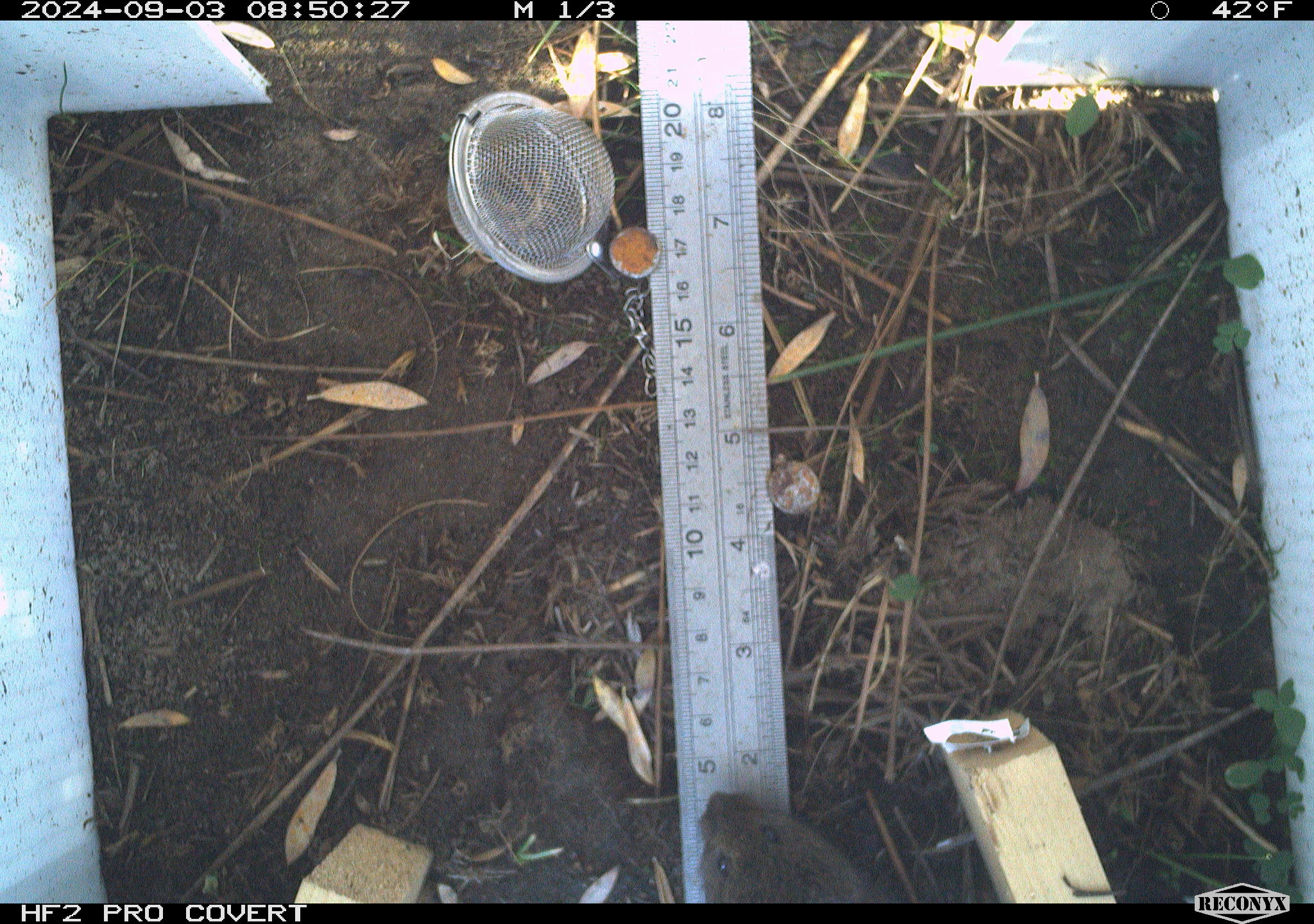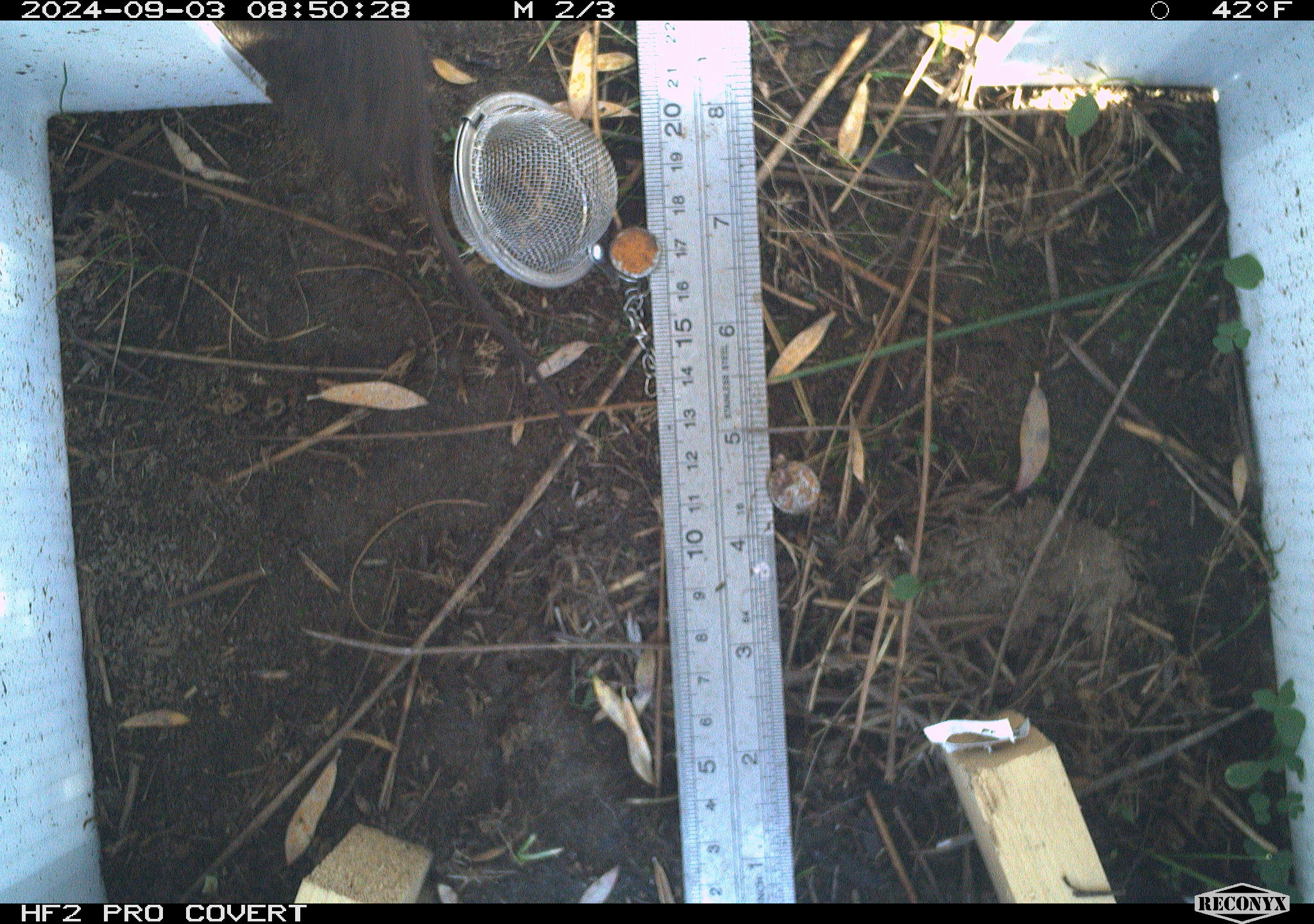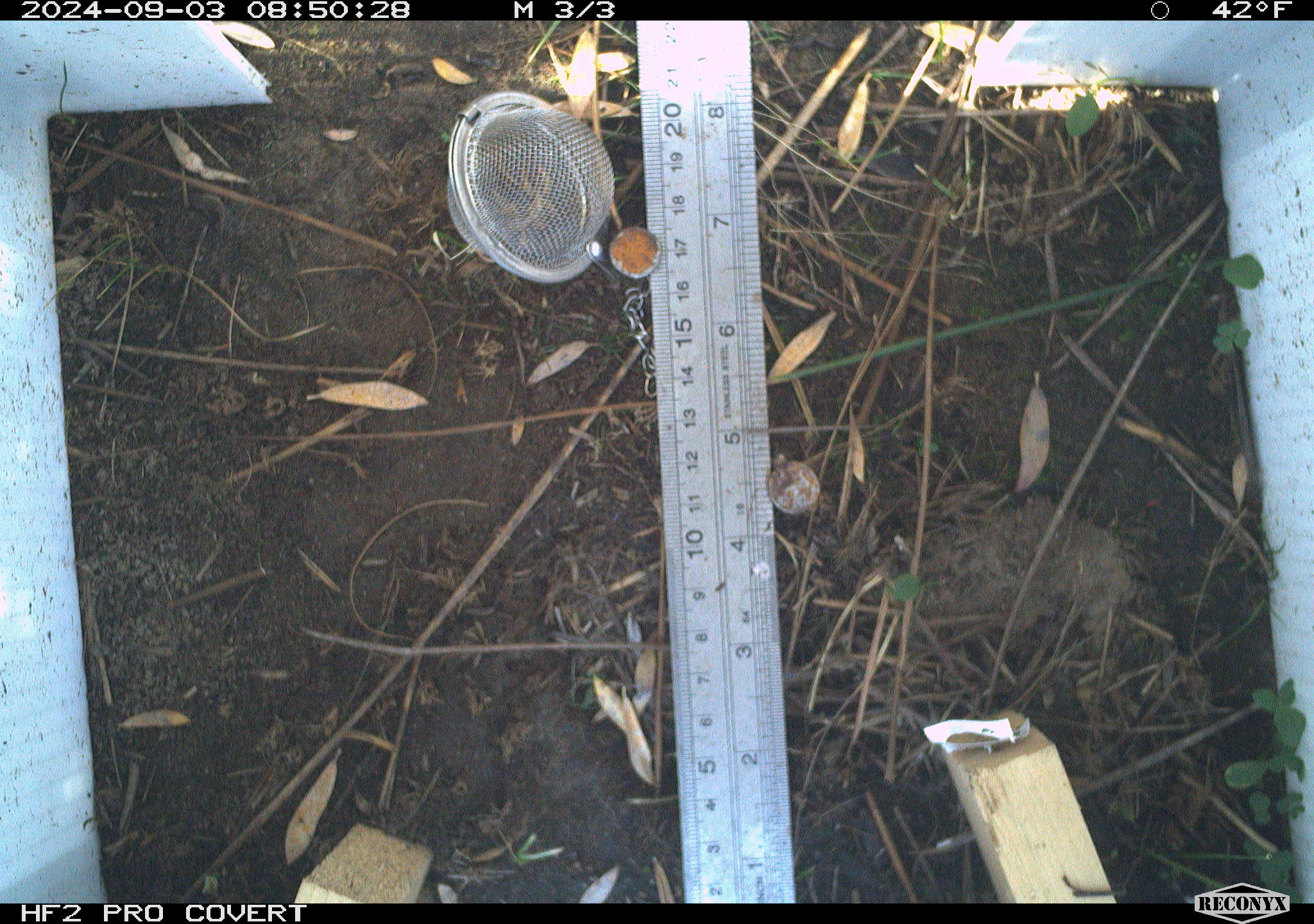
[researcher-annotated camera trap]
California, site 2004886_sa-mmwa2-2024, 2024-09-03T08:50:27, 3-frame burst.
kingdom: Animalia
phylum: Chordata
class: Mammalia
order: Rodentia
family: Cricetidae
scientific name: Arvicolinae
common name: voles, lemmings, and muskrats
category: arvicolinae subfamily